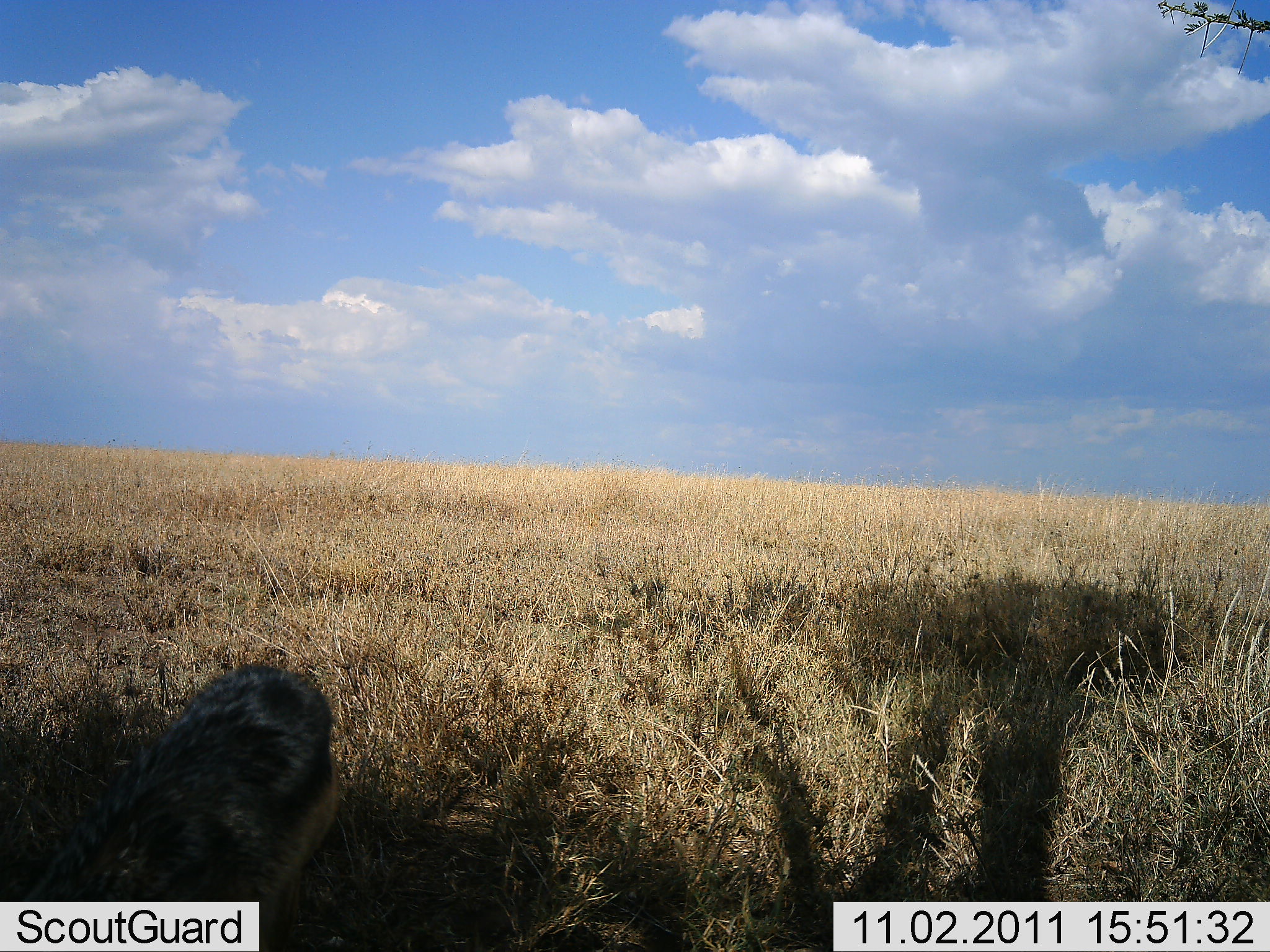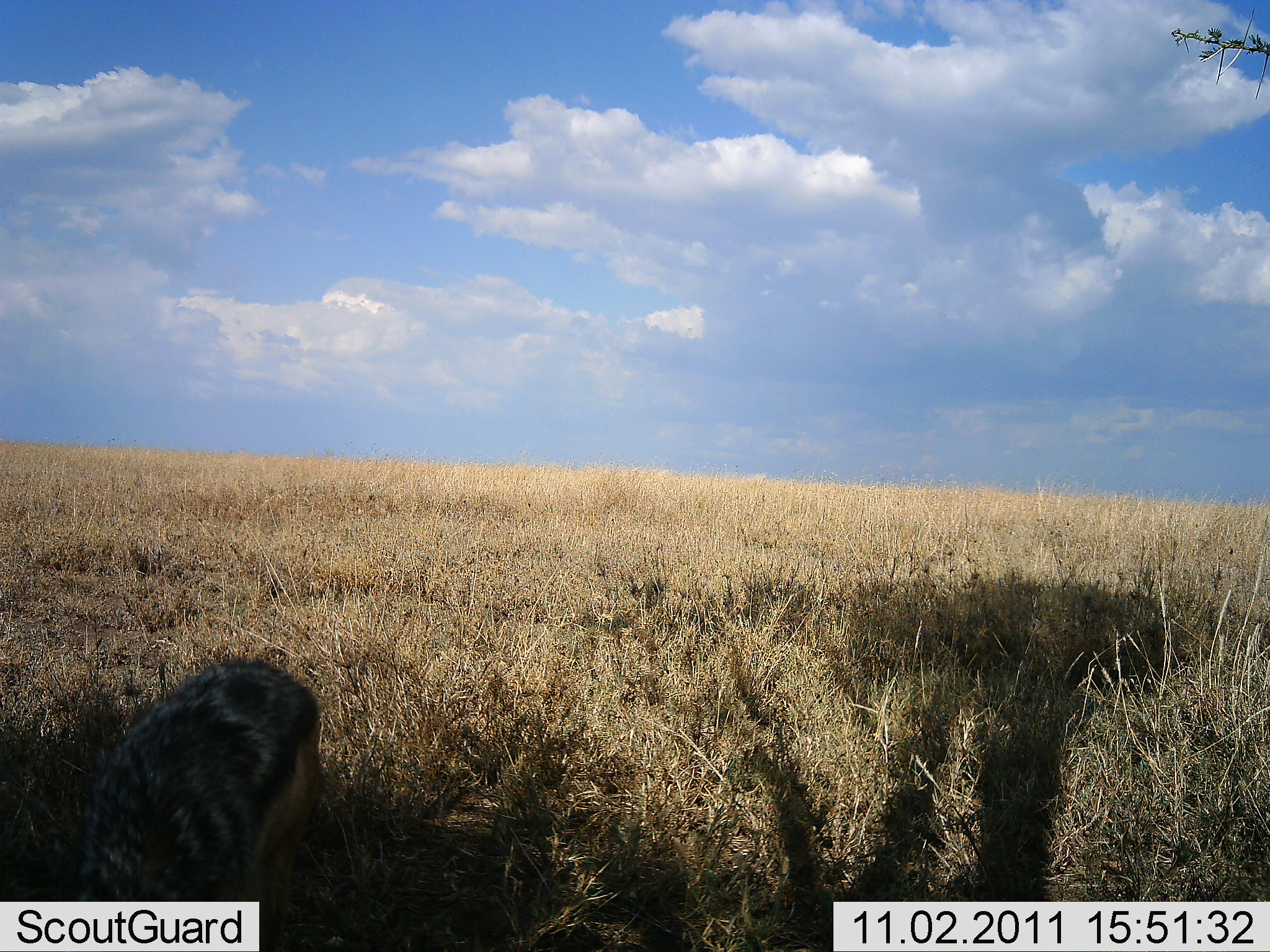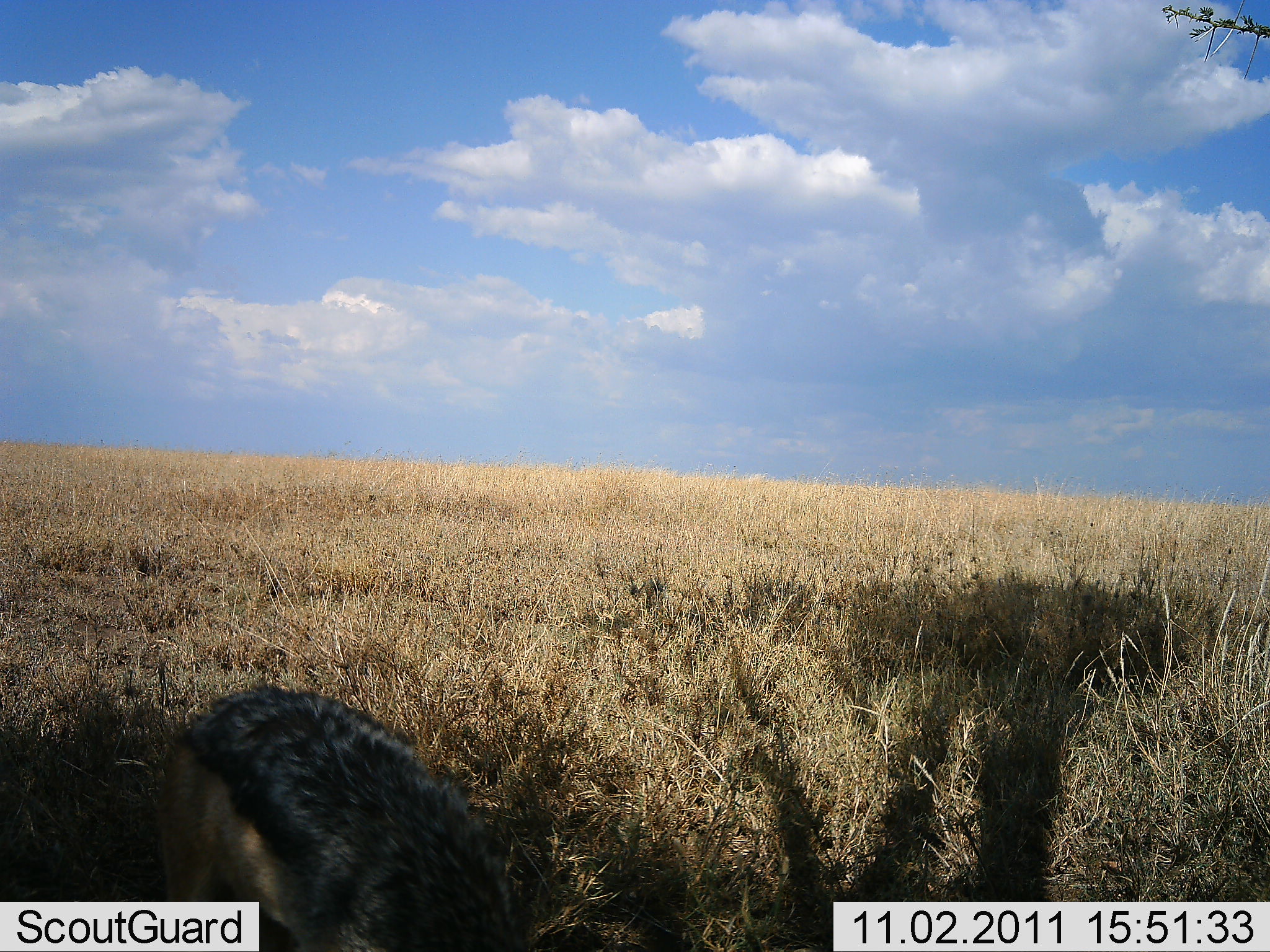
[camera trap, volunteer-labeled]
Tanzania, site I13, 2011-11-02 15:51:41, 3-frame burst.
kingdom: Animalia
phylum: Chordata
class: Mammalia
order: Carnivora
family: Canidae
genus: Lupulella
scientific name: Lupulella mesomelas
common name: black-backed jackal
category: jackal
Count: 1.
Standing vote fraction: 64%.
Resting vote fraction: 0%.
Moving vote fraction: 50%.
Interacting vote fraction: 0%.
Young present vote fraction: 0%.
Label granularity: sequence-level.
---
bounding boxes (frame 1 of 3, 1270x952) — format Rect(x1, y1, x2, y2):
animal: Rect(14, 622, 341, 901)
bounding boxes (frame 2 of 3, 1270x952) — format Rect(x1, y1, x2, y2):
animal: Rect(69, 657, 333, 921)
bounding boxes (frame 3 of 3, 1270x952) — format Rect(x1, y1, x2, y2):
animal: Rect(153, 681, 529, 950)